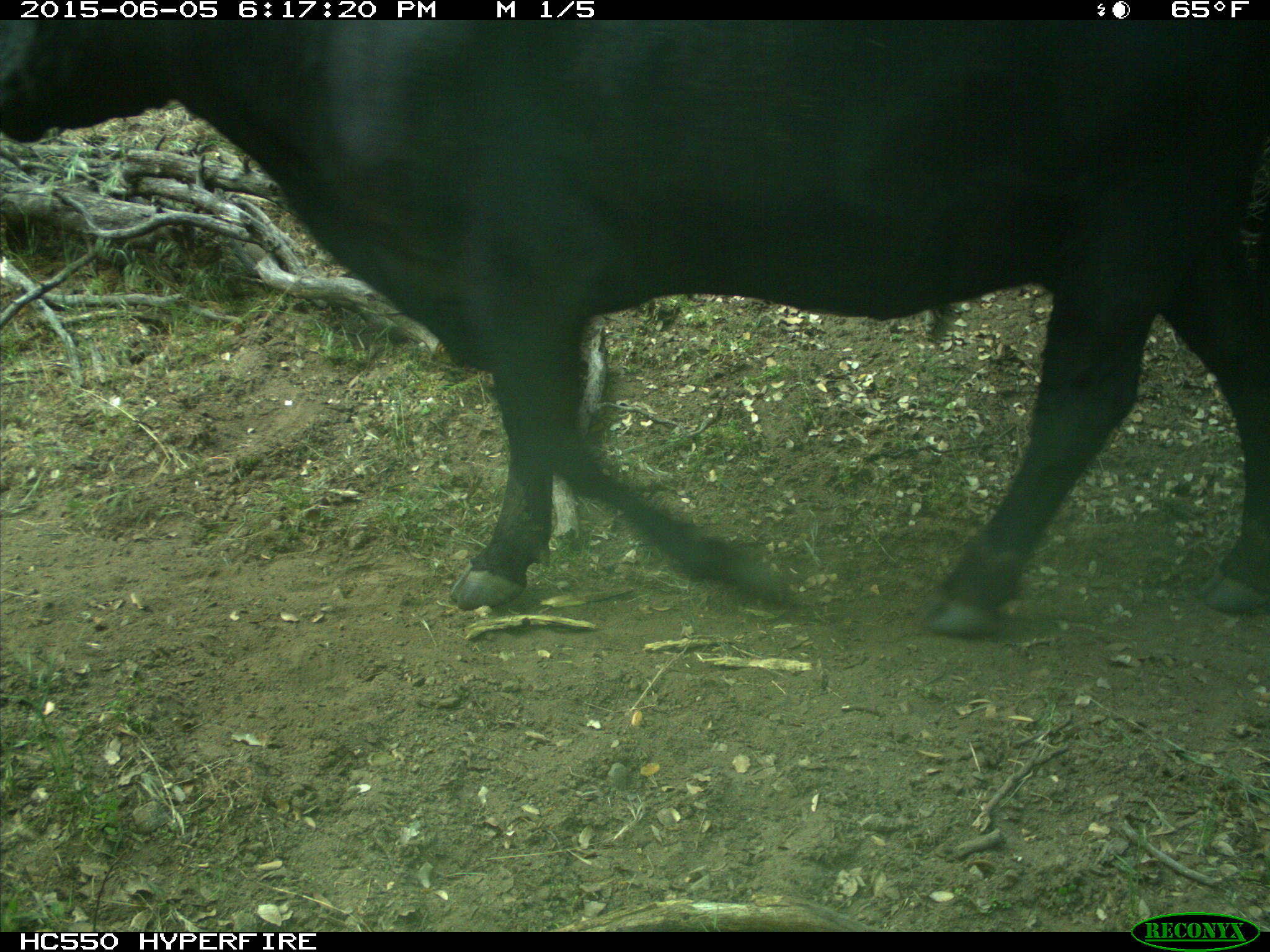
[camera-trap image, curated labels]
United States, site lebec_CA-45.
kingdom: Animalia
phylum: Chordata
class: Mammalia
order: Artiodactyla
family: Bovidae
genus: Bos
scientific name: Bos taurus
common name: domestic cow